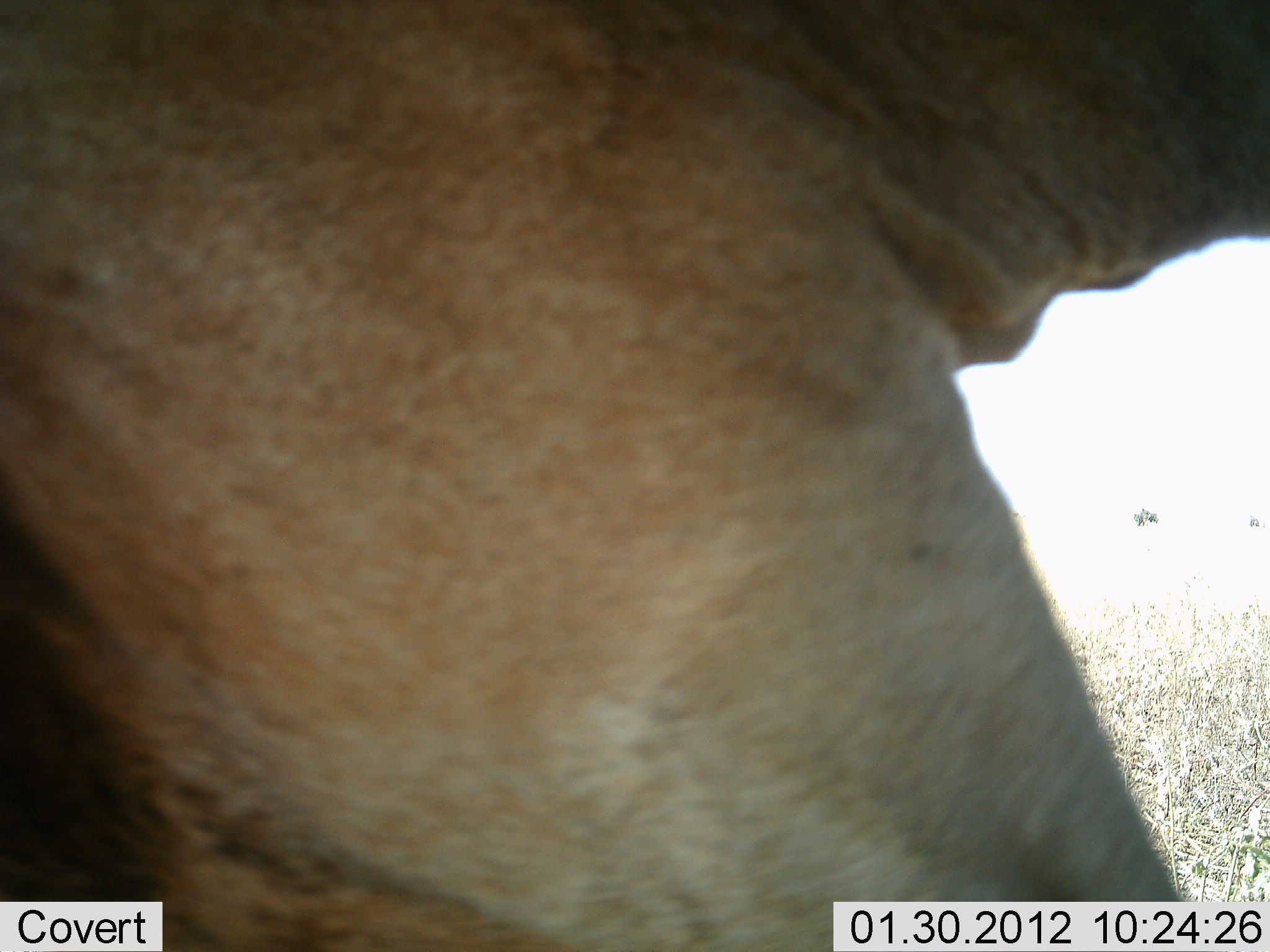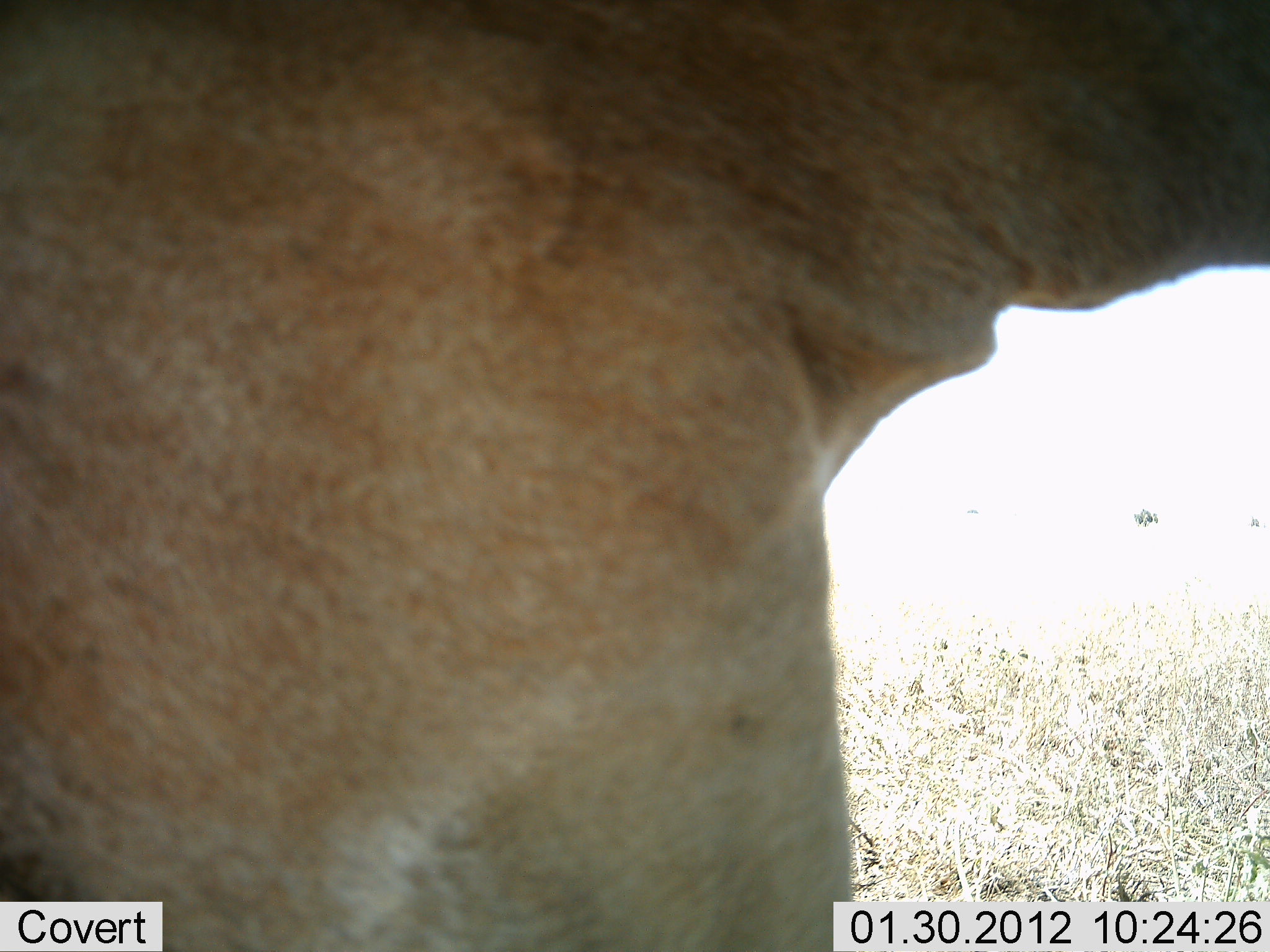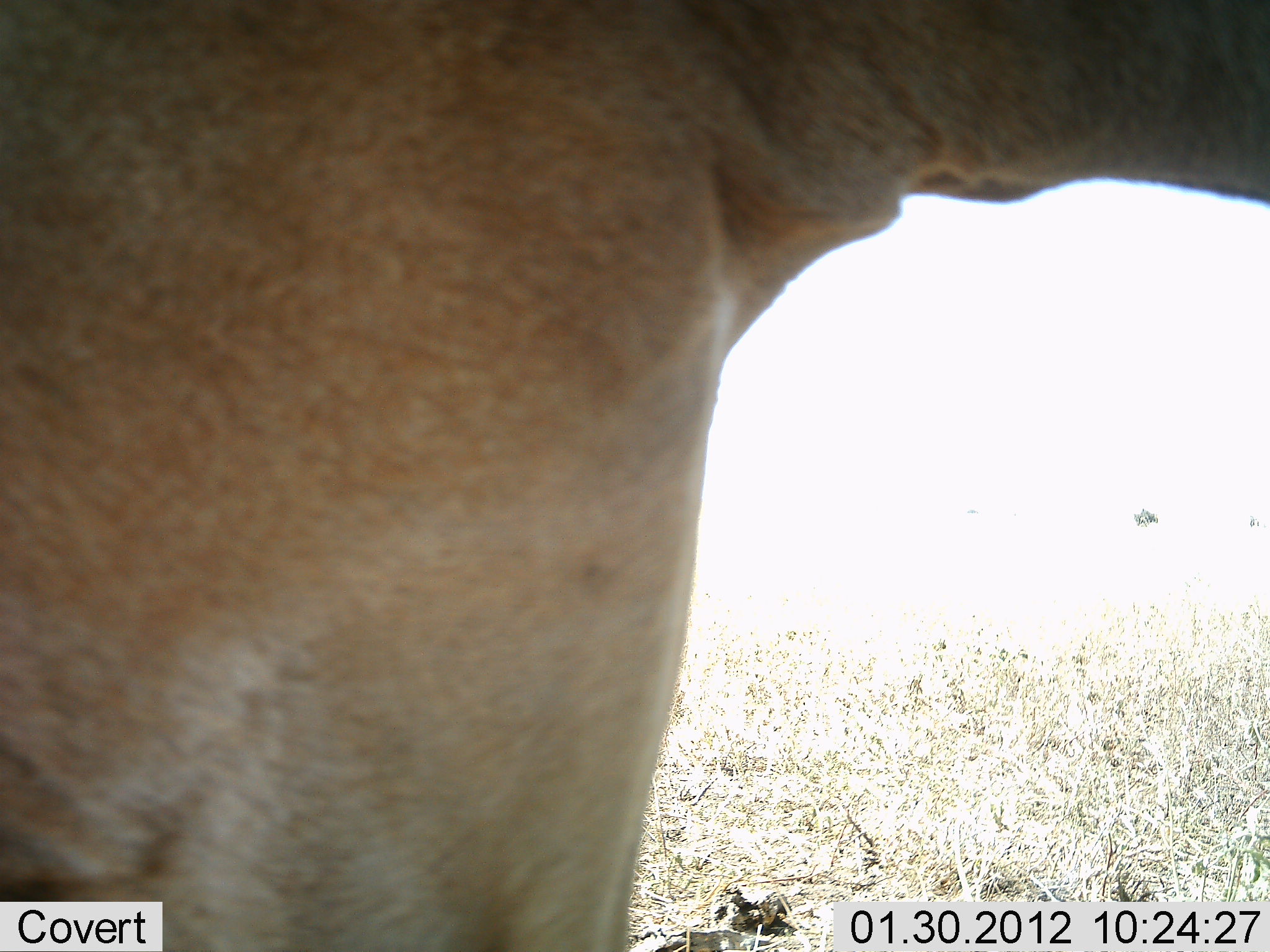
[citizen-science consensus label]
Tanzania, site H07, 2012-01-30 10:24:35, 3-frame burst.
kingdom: Animalia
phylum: Chordata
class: Mammalia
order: Artiodactyla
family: Bovidae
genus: Alcelaphus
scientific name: Alcelaphus buselaphus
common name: hartebeest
Hartebeest (Alcelaphus buselaphus), count 1. Behavior (volunteer vote fractions): standing 89%, resting 0%, moving 11%, interacting 0%. Young present (vote fraction): 0%. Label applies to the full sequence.